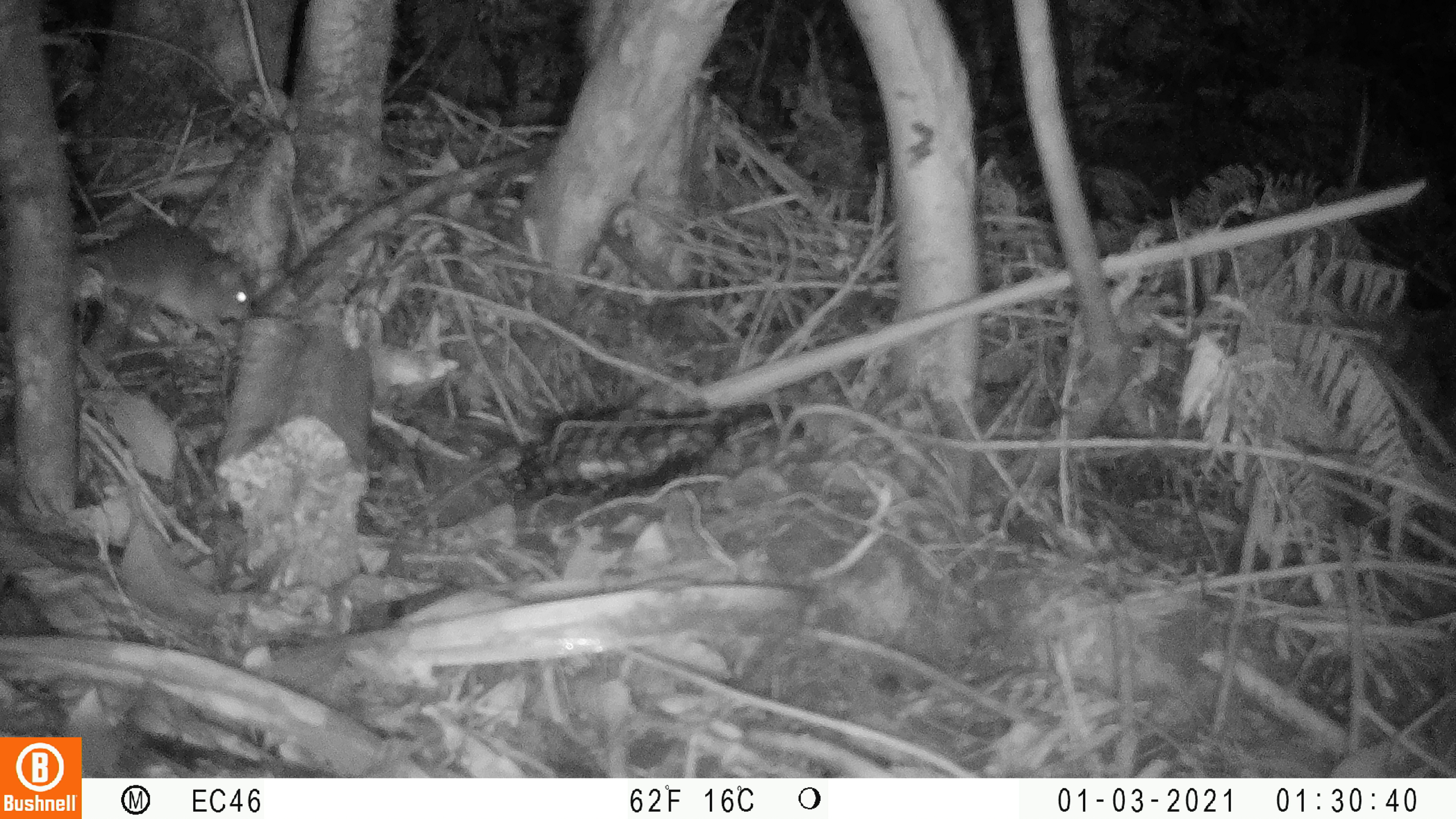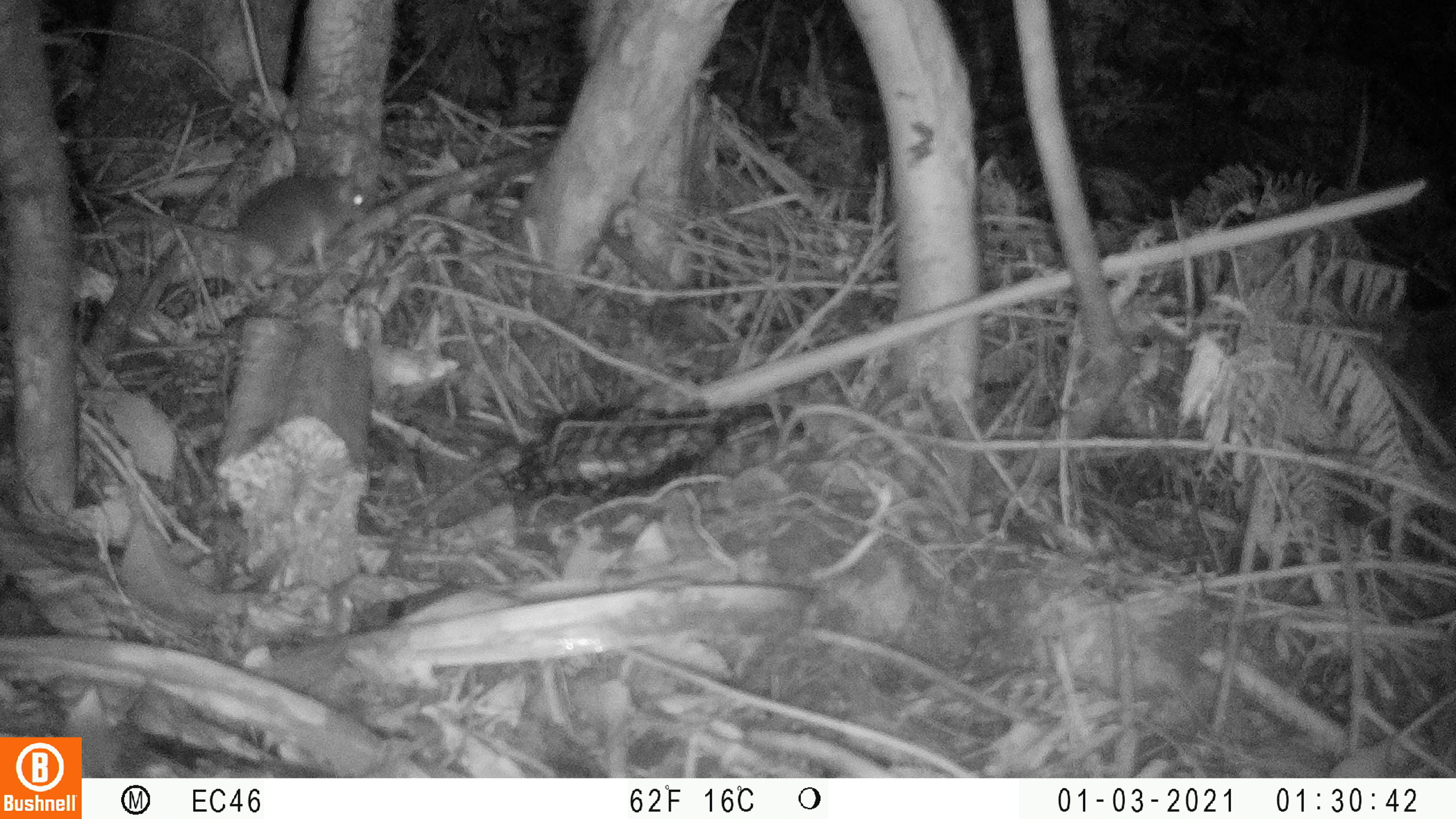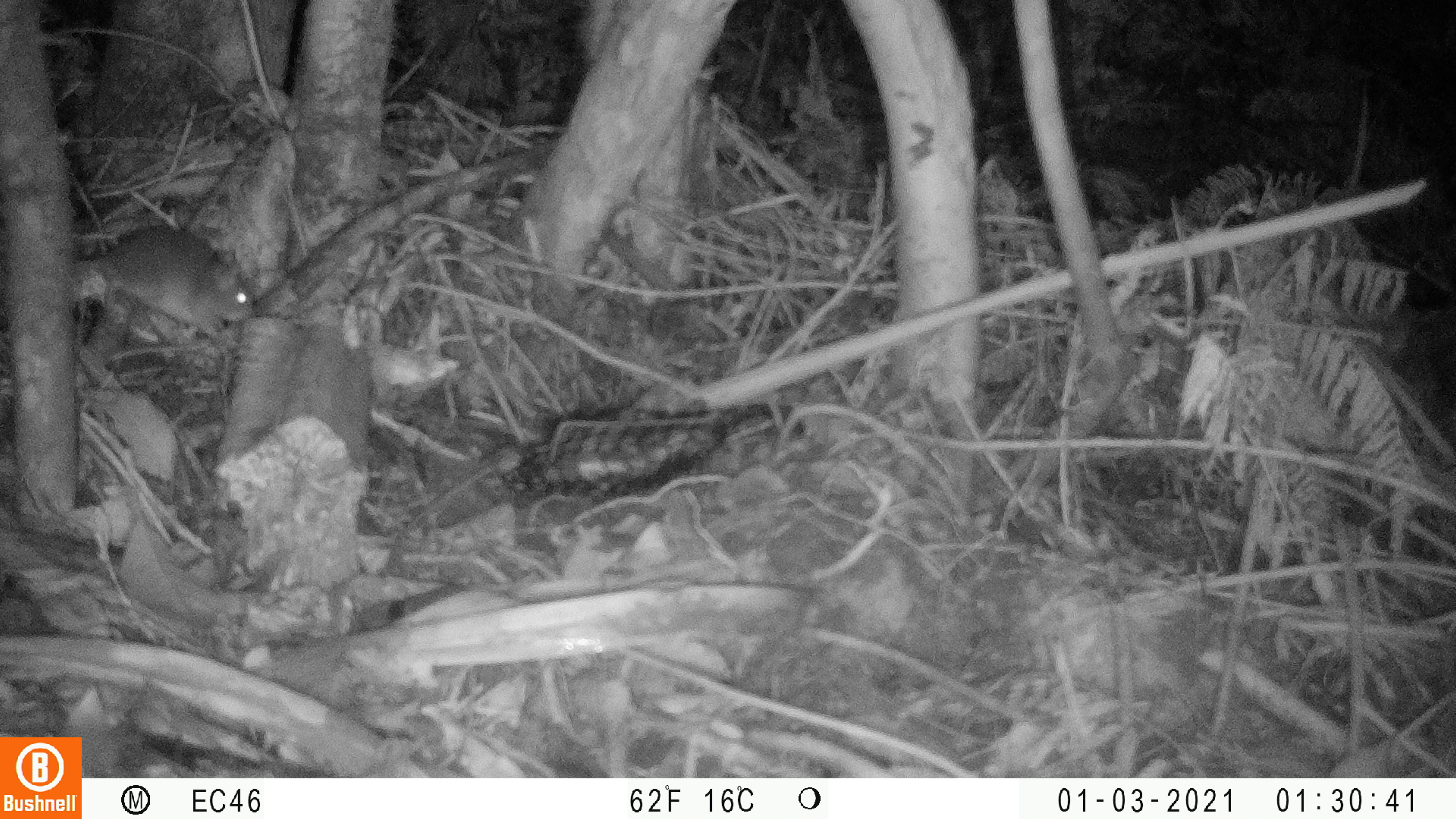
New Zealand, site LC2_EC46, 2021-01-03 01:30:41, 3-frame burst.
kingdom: Animalia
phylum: Chordata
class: Mammalia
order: Rodentia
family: Muridae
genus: Rattus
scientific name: Rattus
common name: rat